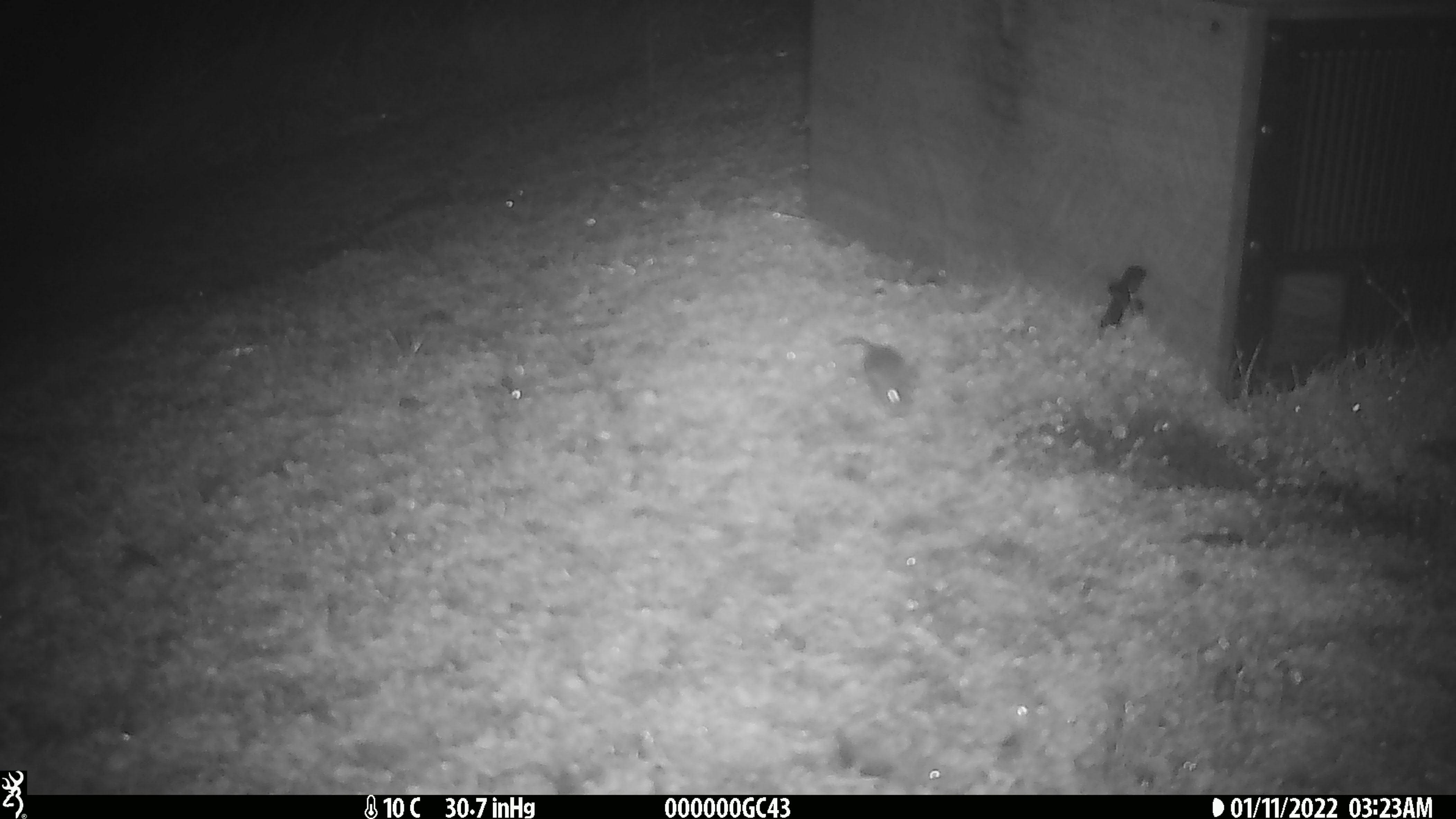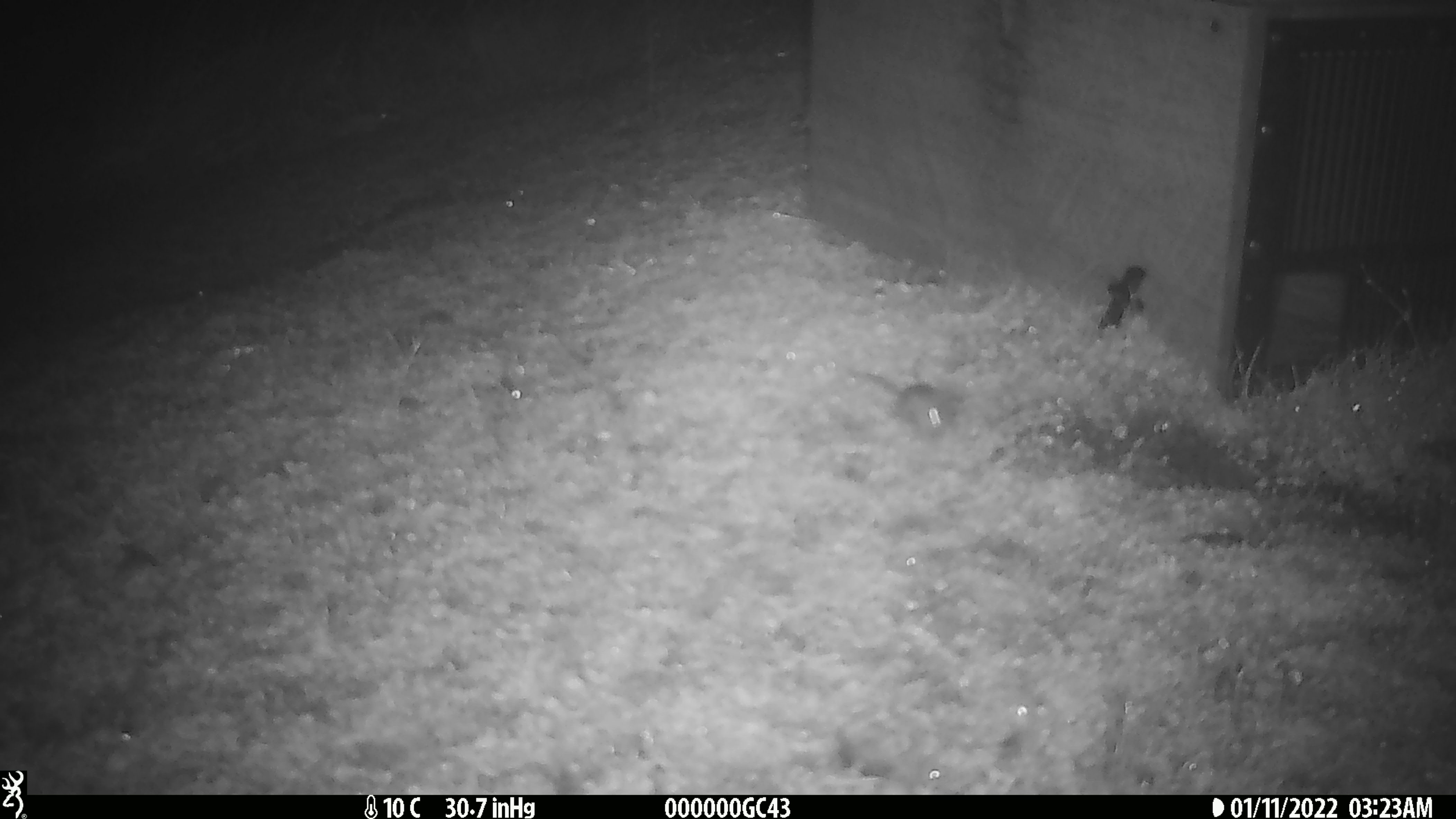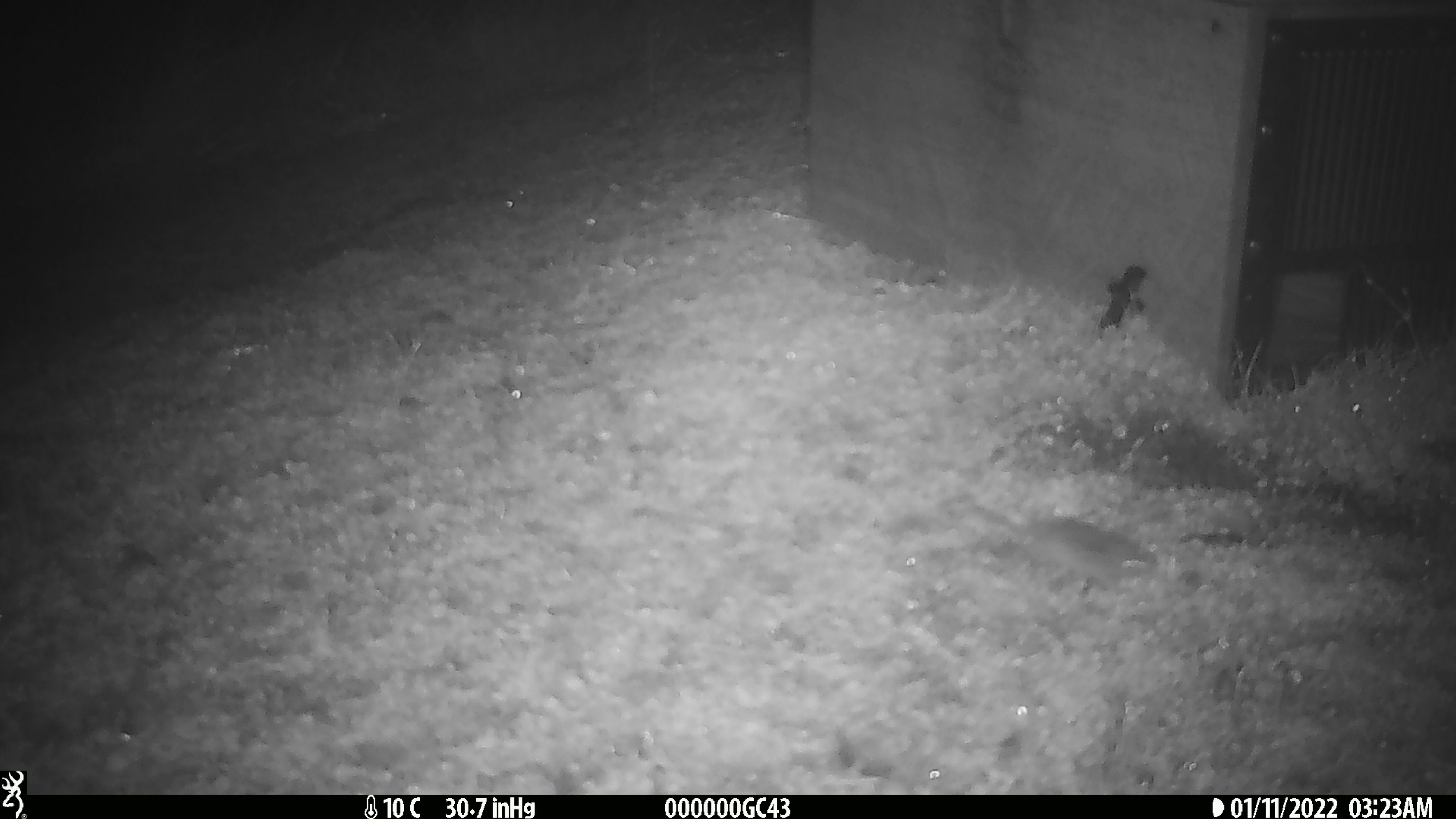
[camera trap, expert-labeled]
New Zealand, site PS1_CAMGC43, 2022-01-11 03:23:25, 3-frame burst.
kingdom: Animalia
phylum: Chordata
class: Mammalia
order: Rodentia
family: Muridae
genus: Mus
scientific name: Mus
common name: mouse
Mouse (Mus).